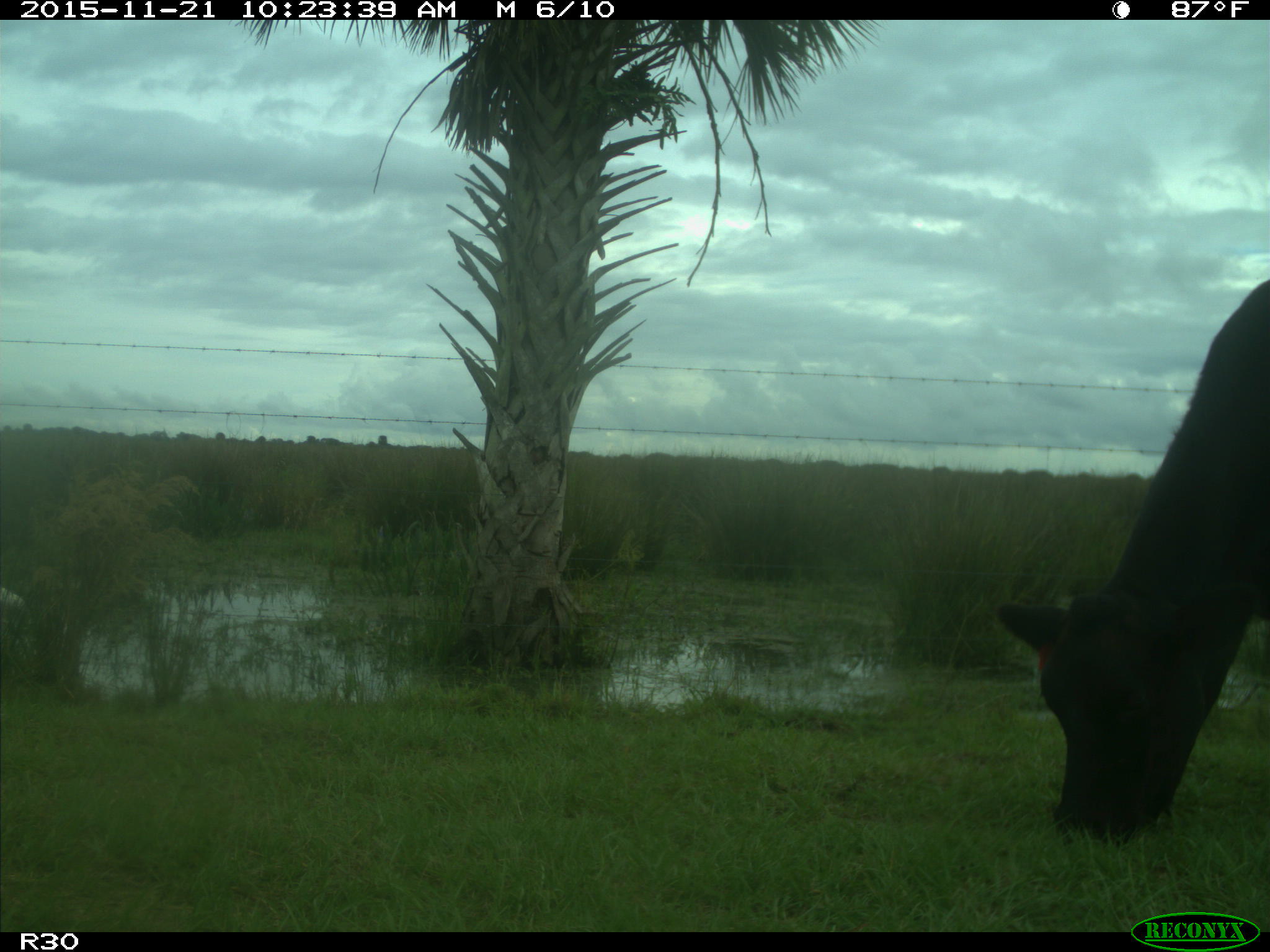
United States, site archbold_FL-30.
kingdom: Animalia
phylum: Chordata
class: Mammalia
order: Artiodactyla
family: Bovidae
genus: Bos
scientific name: Bos taurus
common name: domestic cow